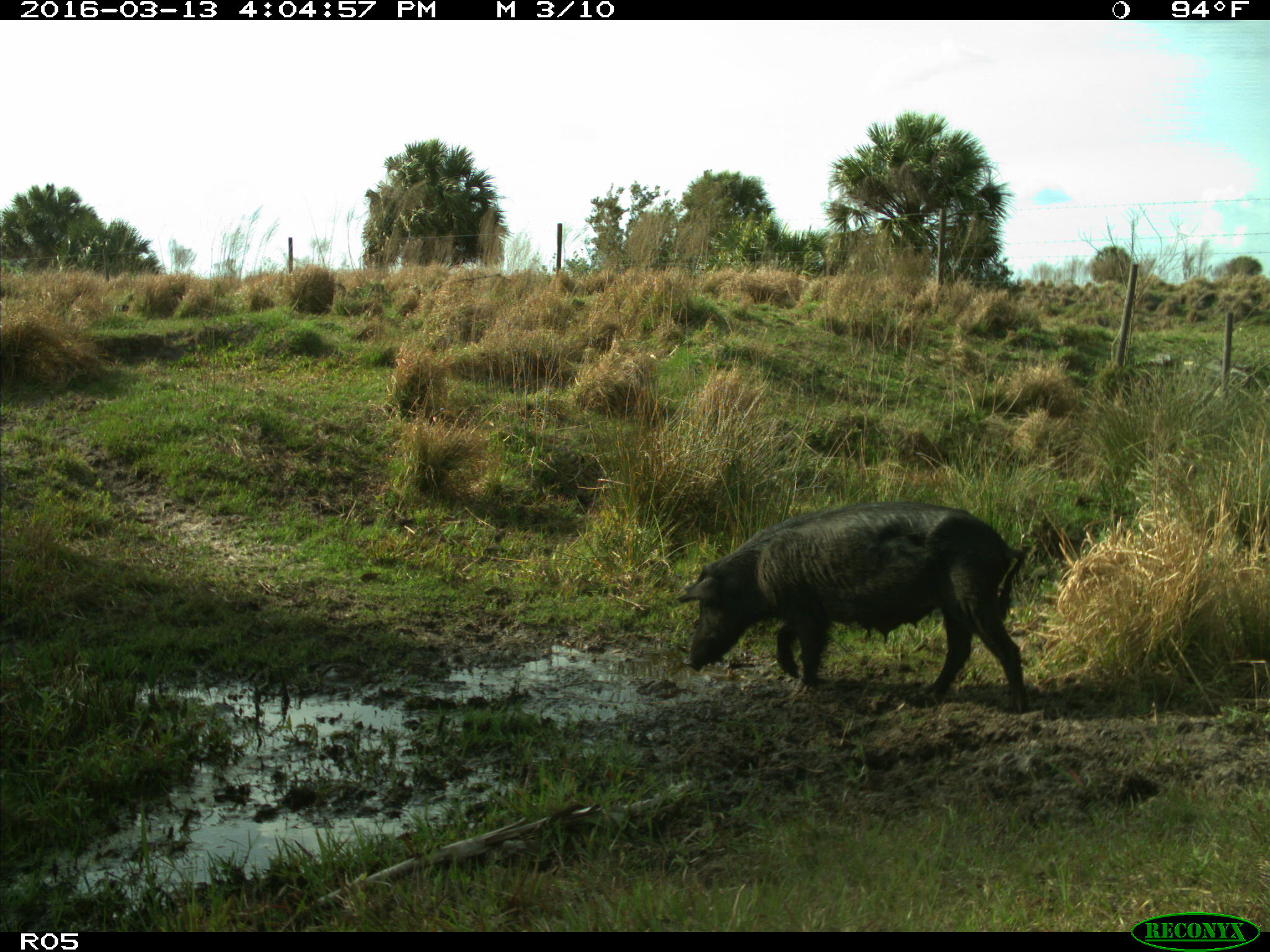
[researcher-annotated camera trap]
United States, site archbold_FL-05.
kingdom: Animalia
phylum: Chordata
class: Mammalia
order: Artiodactyla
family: Suidae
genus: Sus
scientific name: Sus scrofa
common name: wild boar